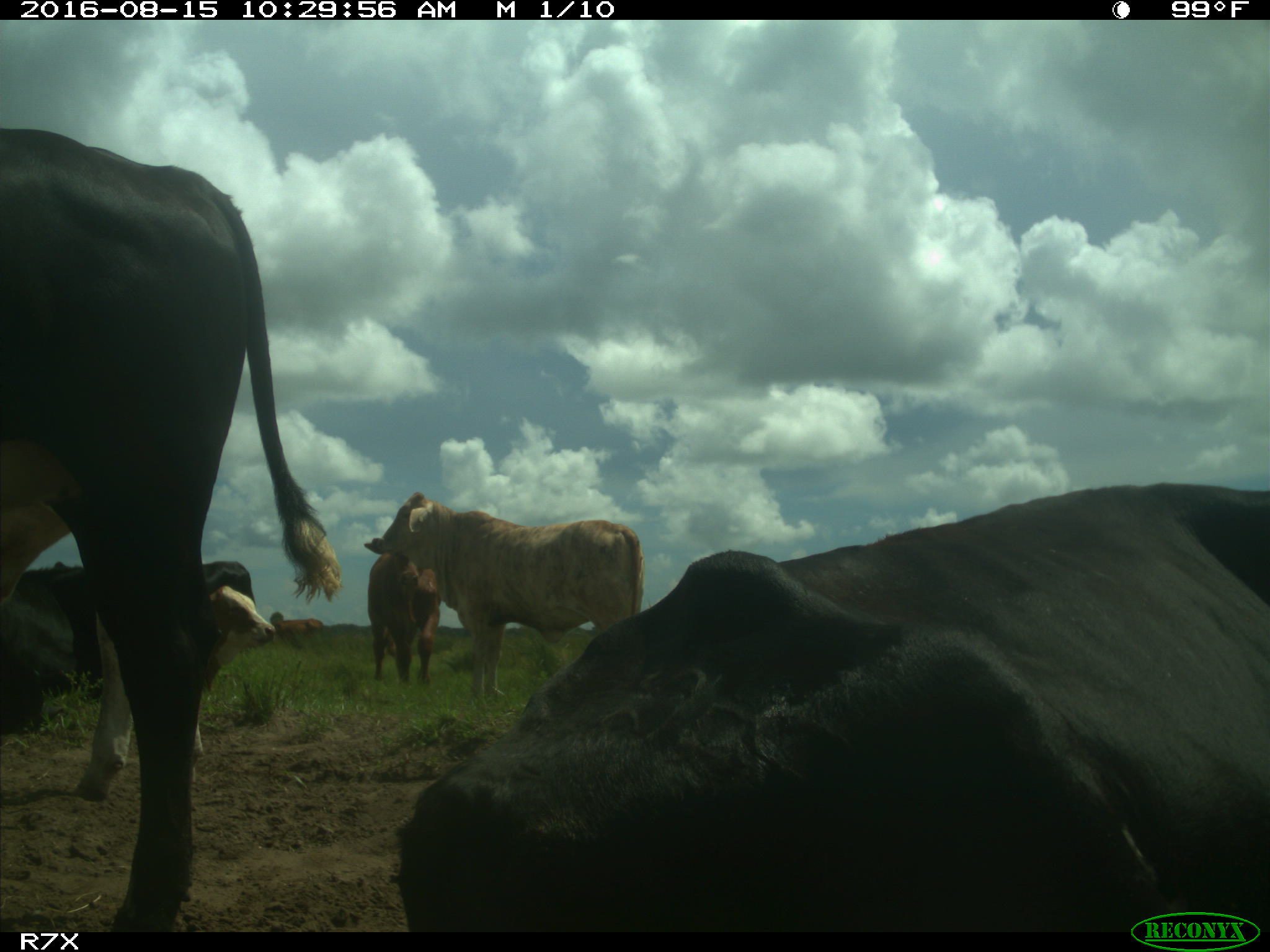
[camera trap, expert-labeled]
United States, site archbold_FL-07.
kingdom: Animalia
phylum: Chordata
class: Mammalia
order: Artiodactyla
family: Bovidae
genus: Bos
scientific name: Bos taurus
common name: domestic cow